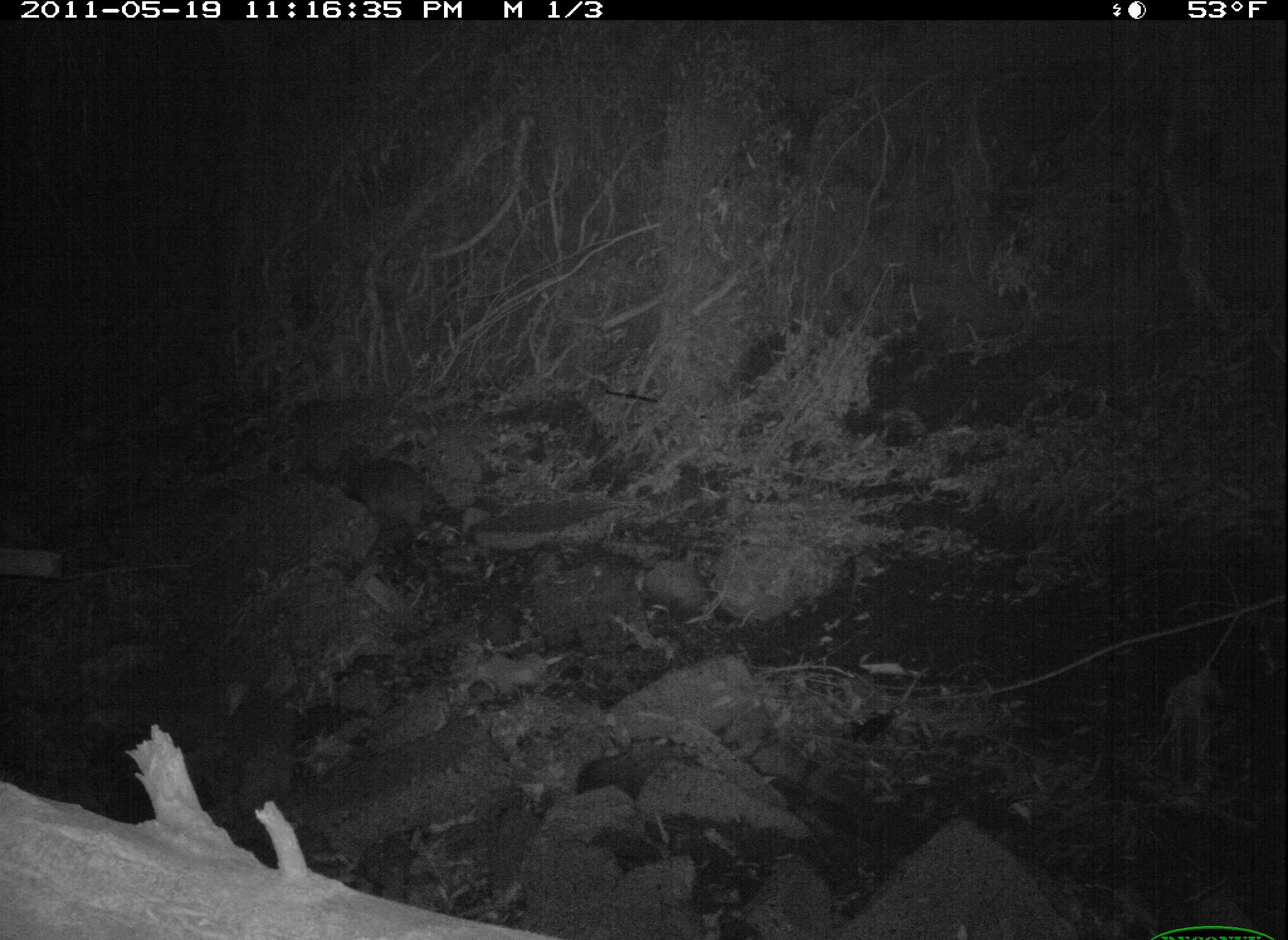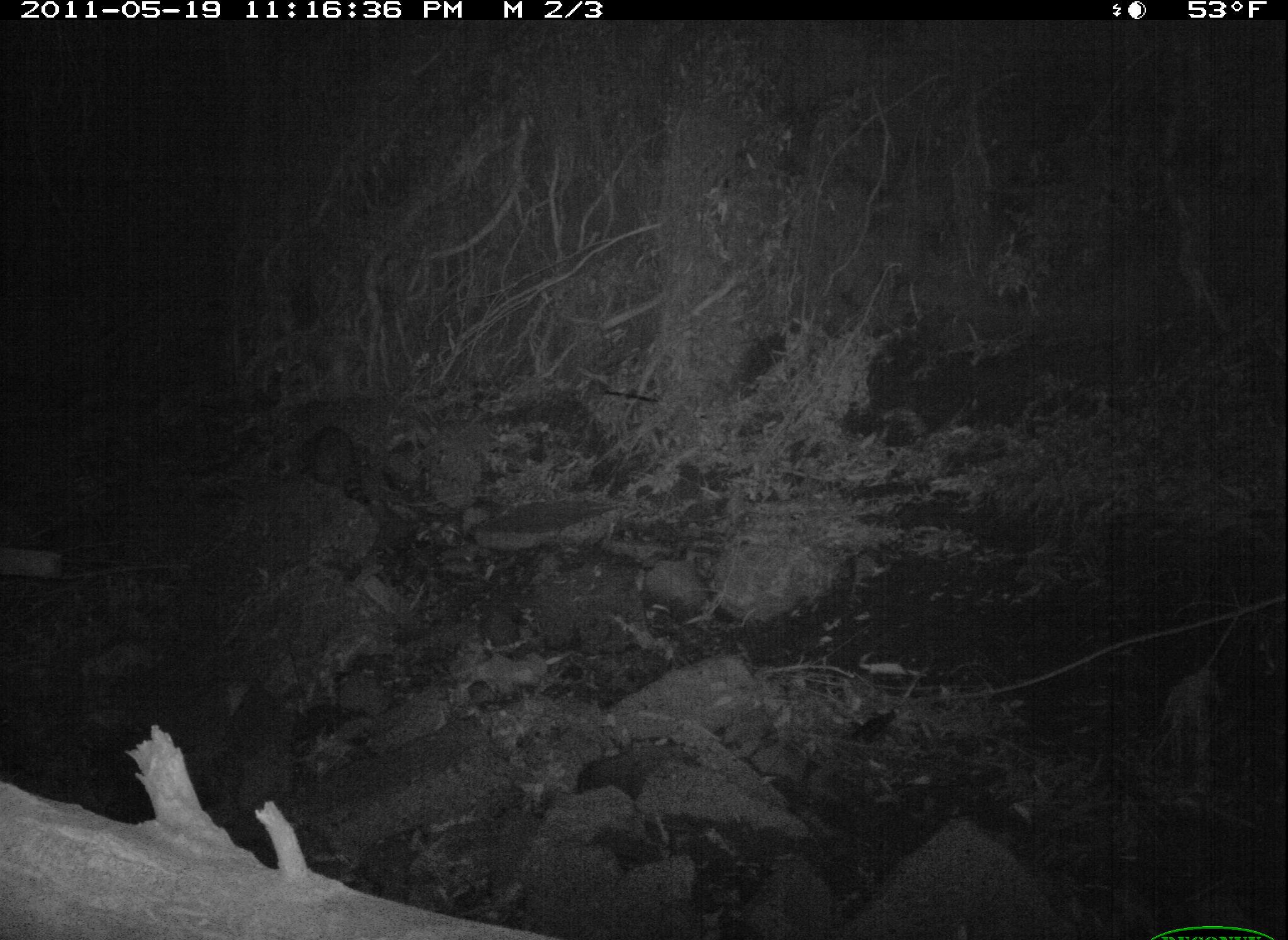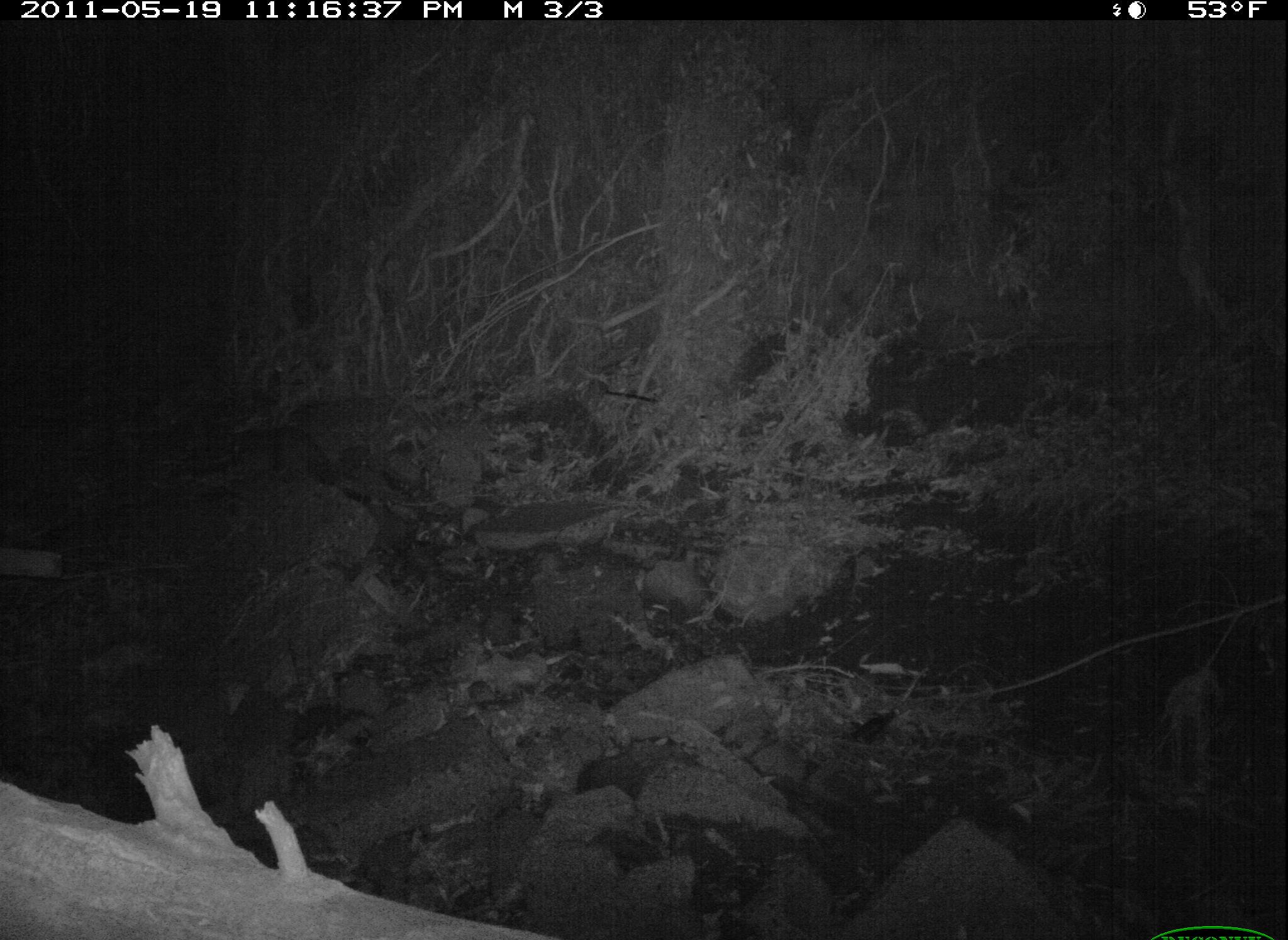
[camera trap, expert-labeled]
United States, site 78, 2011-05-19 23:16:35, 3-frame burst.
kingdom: Animalia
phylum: Chordata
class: Mammalia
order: Carnivora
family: Procyonidae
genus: Procyon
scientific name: Procyon lotor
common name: raccoon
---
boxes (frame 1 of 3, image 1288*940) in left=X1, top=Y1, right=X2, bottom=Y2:
raccoon: left=334, top=451, right=460, bottom=554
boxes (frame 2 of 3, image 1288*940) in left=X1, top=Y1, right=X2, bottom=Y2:
raccoon: left=289, top=413, right=378, bottom=516